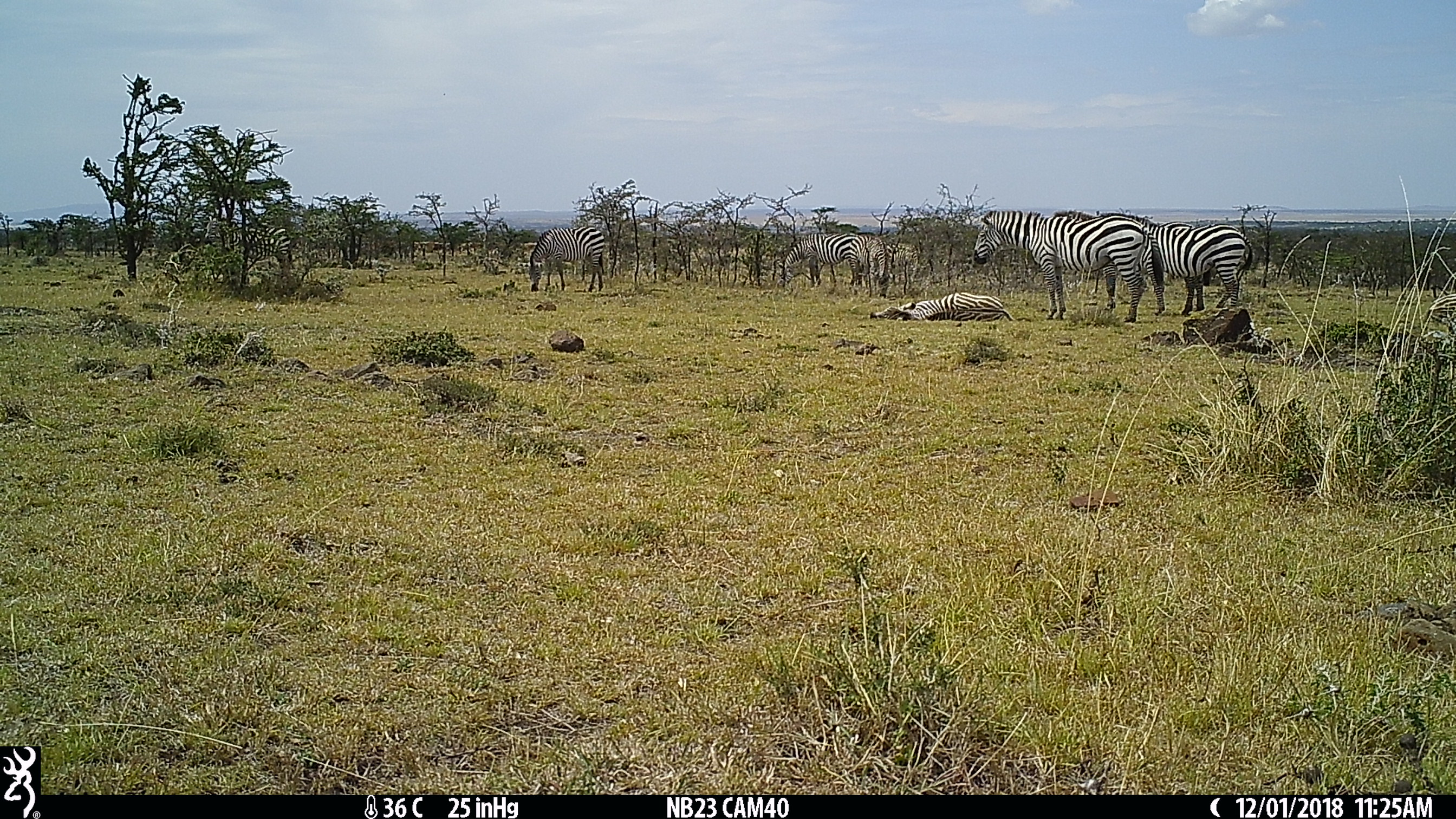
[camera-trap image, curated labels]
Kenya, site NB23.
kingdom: Animalia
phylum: Chordata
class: Mammalia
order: Perissodactyla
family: Equidae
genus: Equus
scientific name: Equus quagga burchellii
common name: burchell's zebra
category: zebra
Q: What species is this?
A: Zebra (burchell's zebra) (Equus quagga burchellii).